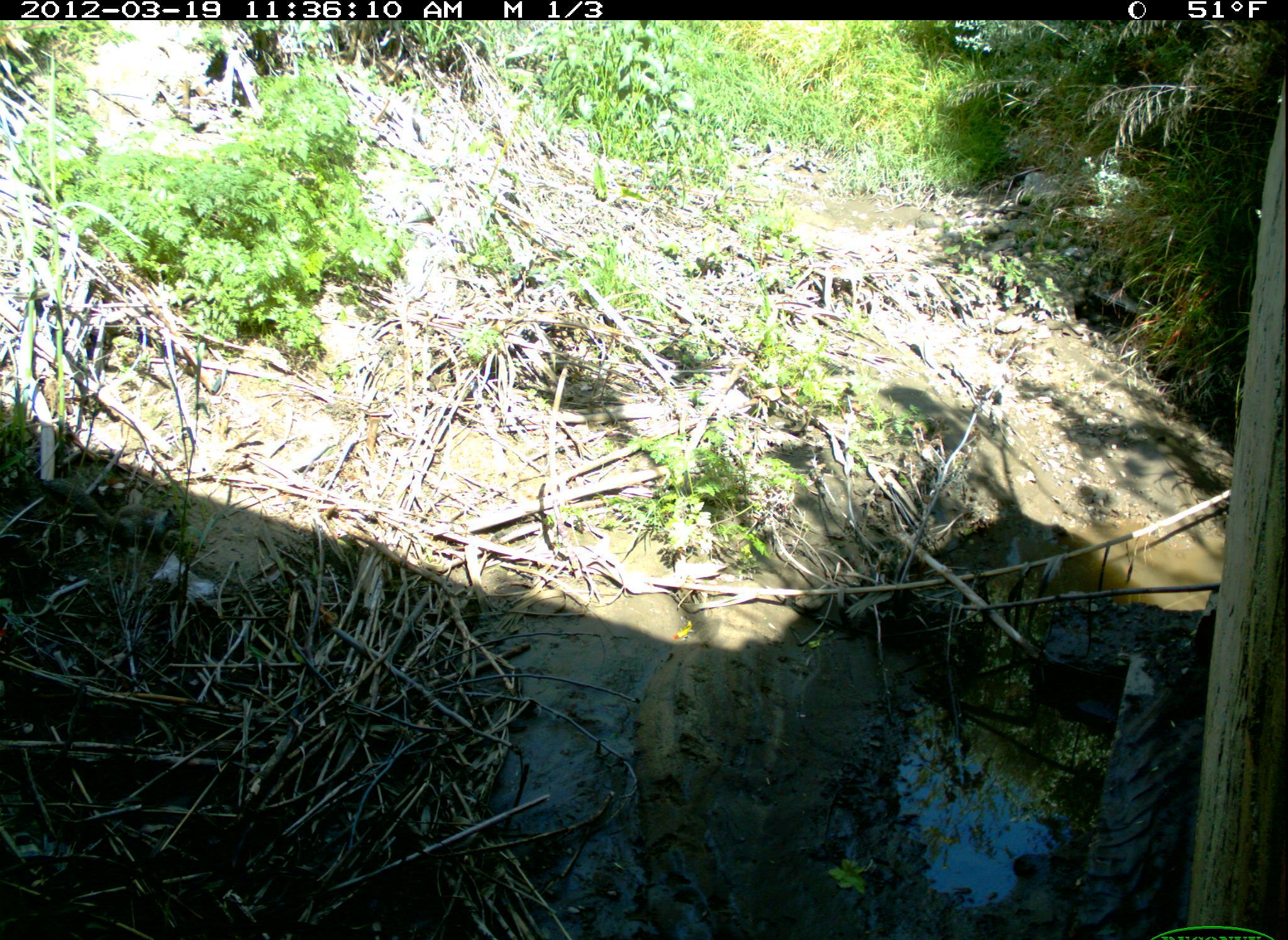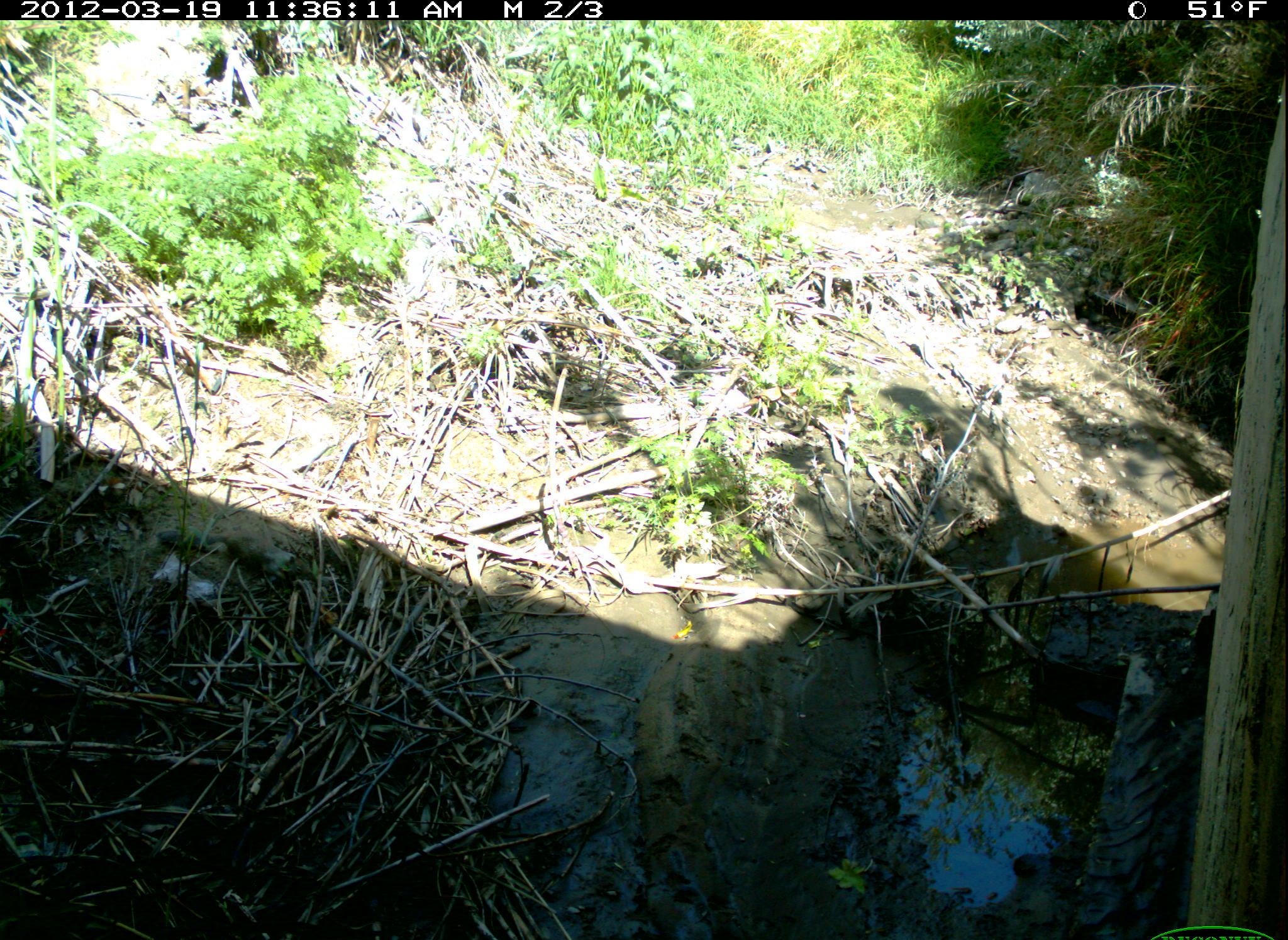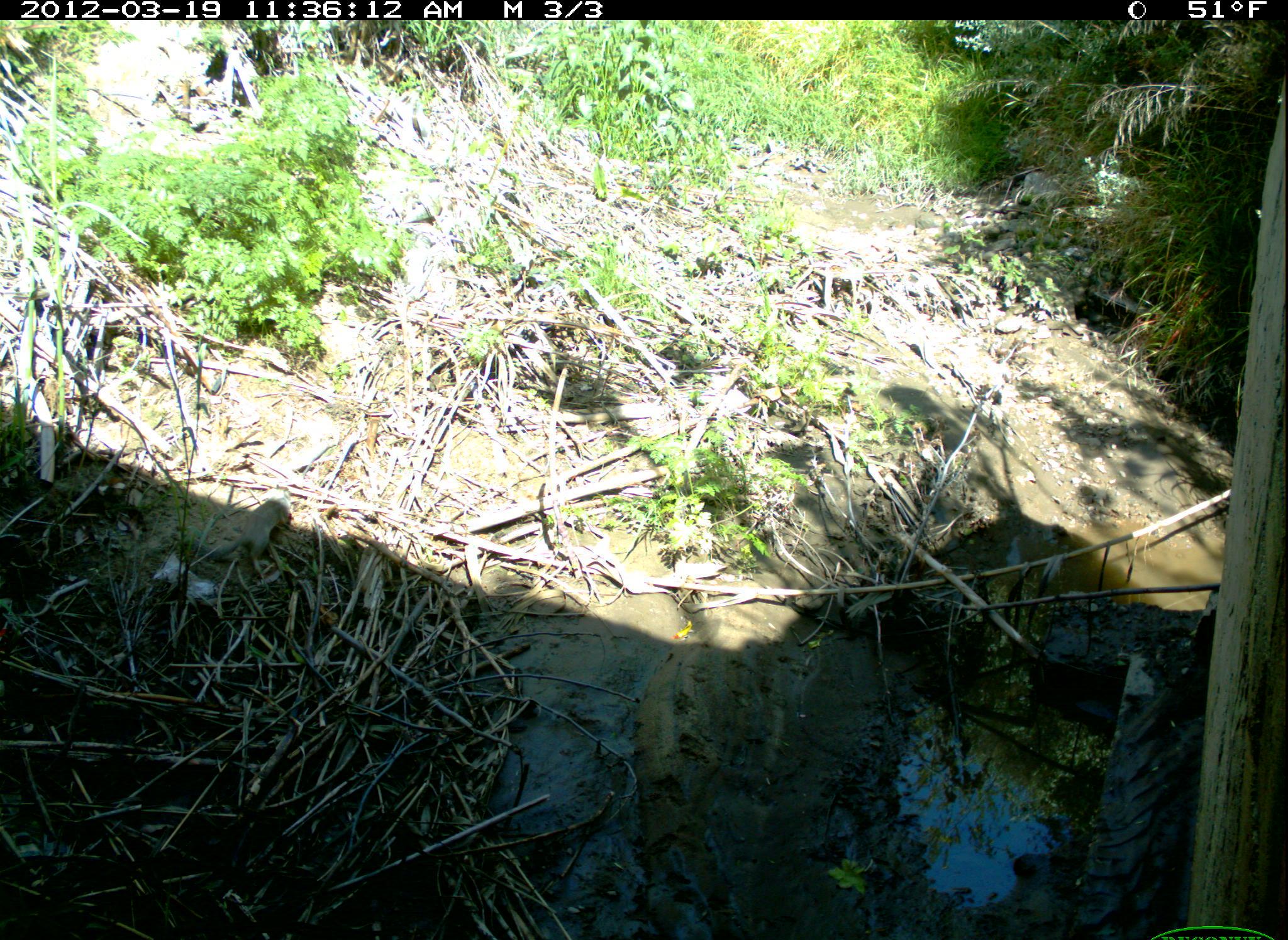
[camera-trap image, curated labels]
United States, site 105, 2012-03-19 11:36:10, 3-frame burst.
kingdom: Animalia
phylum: Chordata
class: Mammalia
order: Rodentia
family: Sciuridae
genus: Sciurus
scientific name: Sciurus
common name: squirrel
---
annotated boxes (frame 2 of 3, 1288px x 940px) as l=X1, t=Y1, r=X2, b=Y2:
squirrel: l=157, t=513, r=314, b=593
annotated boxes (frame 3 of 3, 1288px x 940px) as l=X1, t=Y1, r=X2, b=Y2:
squirrel: l=194, t=478, r=315, b=588